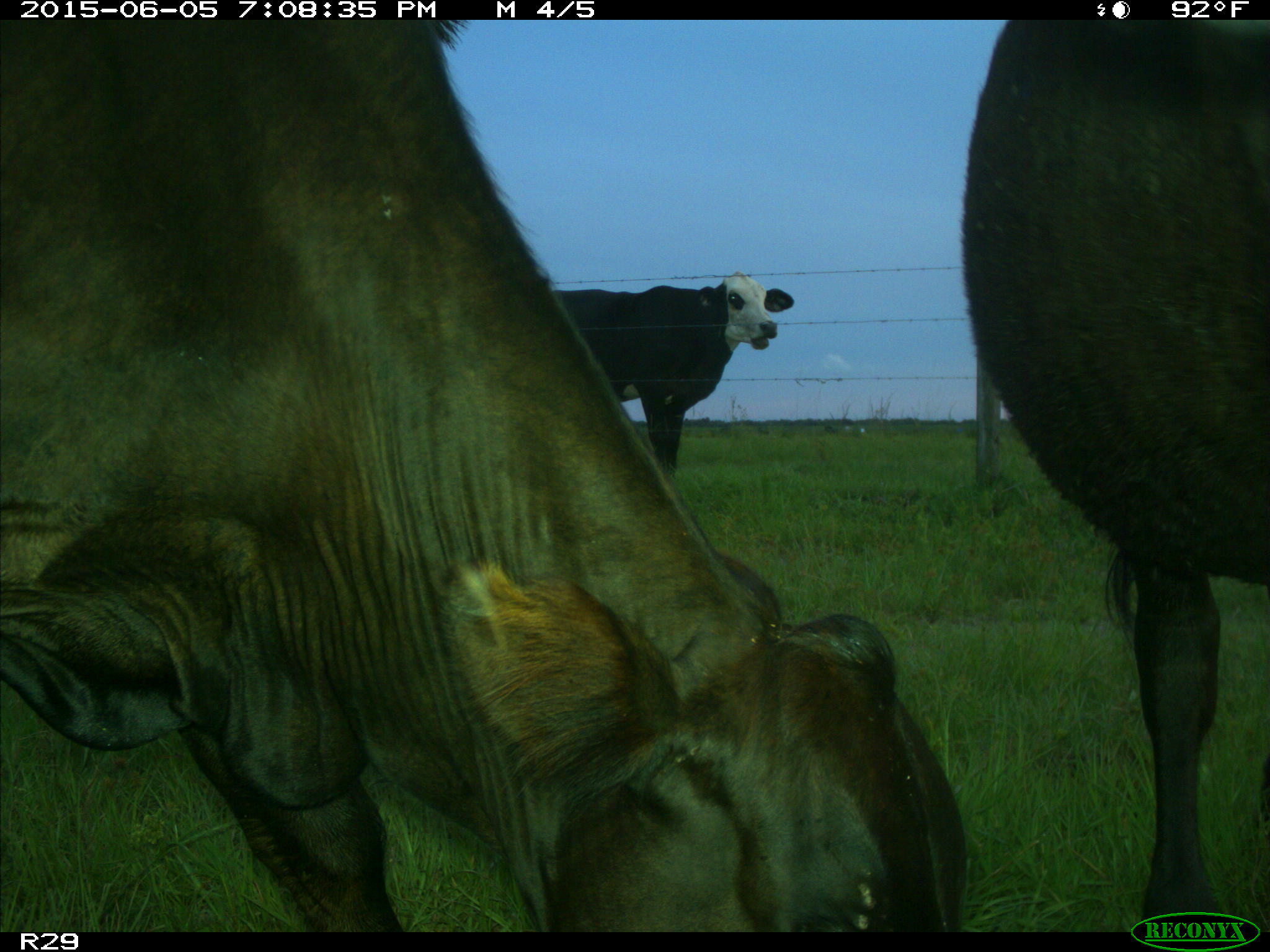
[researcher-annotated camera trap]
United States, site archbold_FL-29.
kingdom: Animalia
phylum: Chordata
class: Mammalia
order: Artiodactyla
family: Bovidae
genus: Bos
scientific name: Bos taurus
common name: domestic cow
Bos taurus (domestic cow).